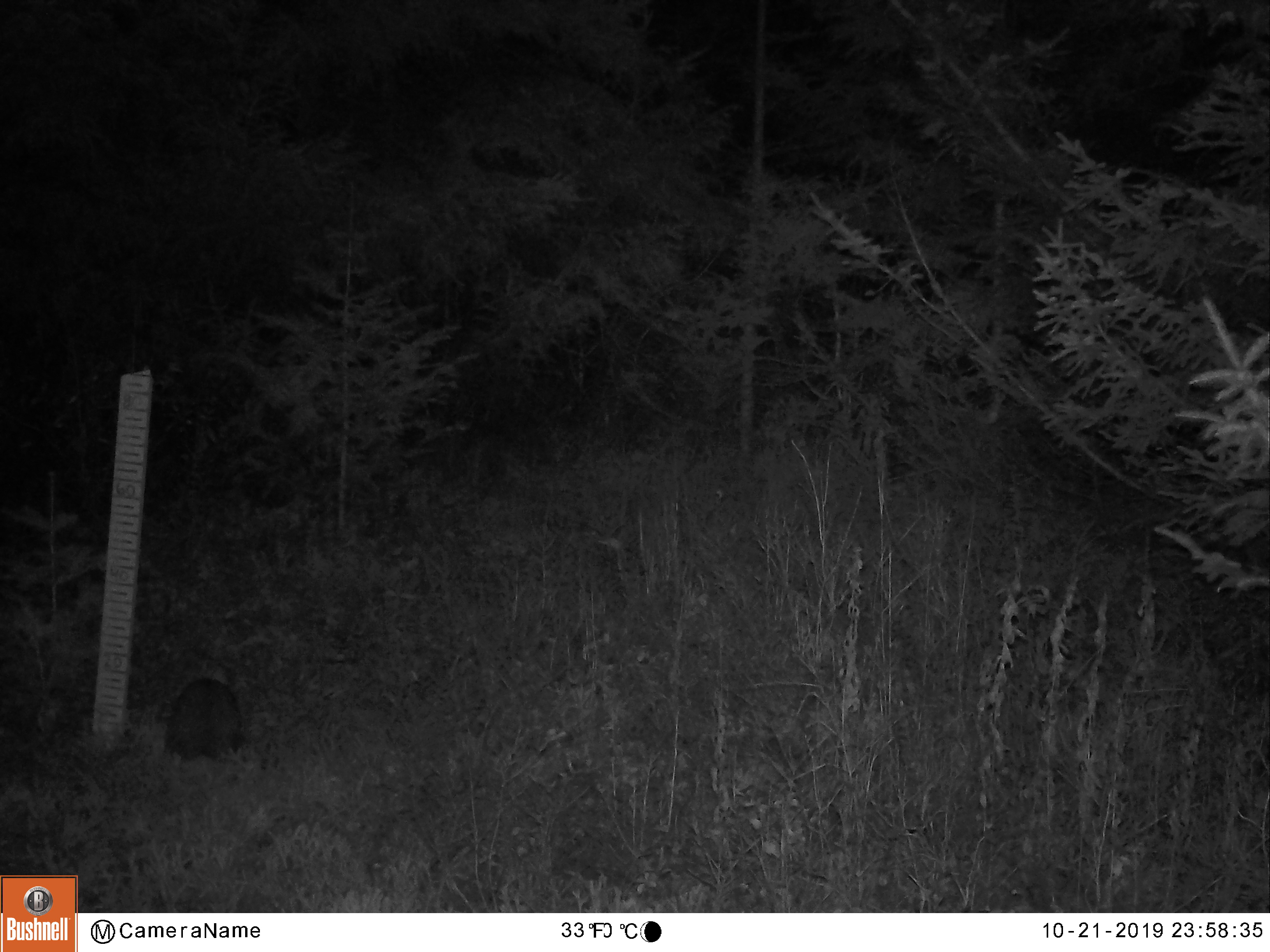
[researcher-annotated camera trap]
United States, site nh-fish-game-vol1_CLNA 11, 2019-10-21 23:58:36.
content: unidentified animal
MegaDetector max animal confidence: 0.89